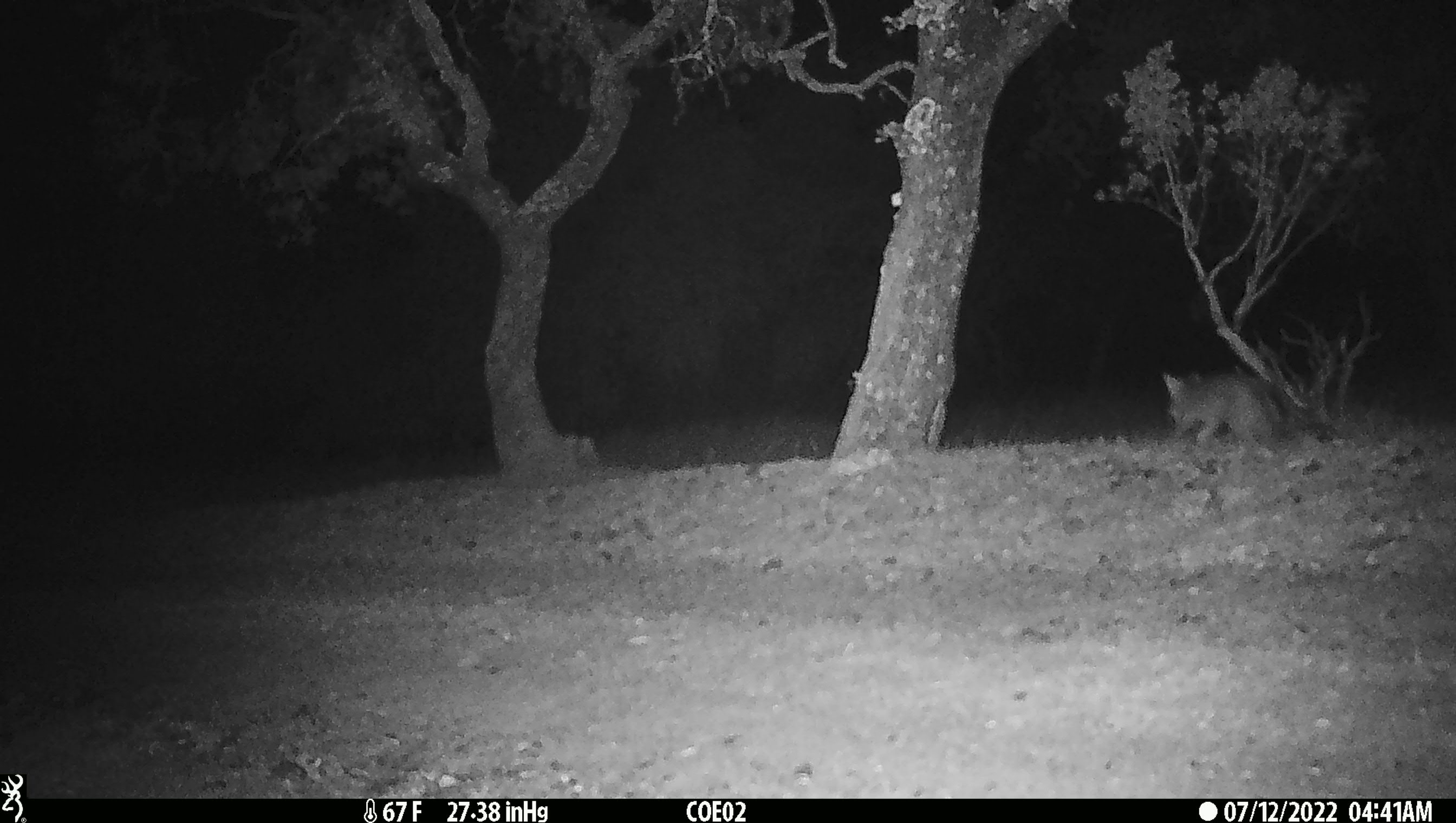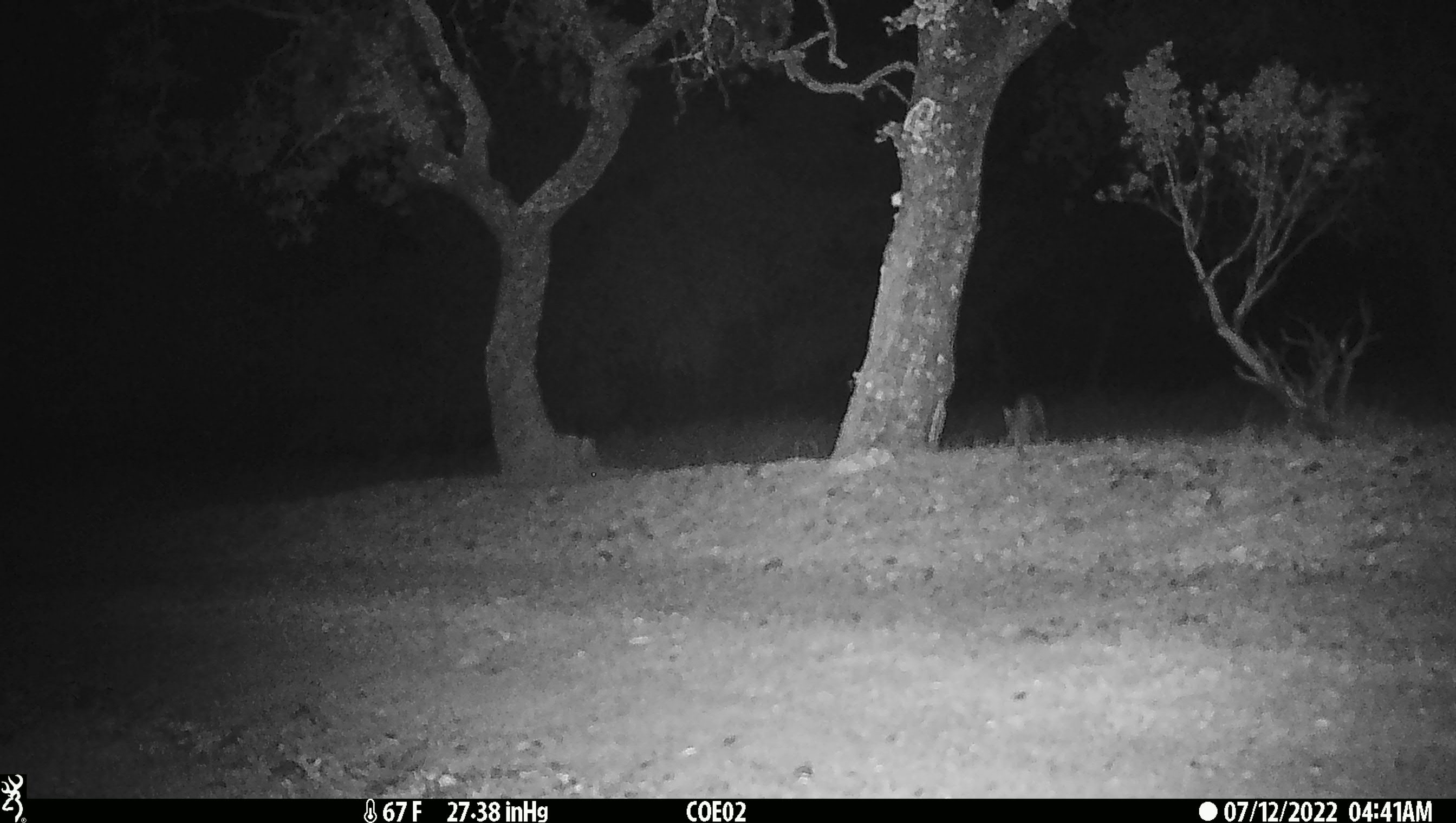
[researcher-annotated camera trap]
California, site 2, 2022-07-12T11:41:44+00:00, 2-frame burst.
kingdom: Animalia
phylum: Chordata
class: Mammalia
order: Carnivora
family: Canidae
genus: Urocyon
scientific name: Urocyon cinereoargenteus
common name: gray fox